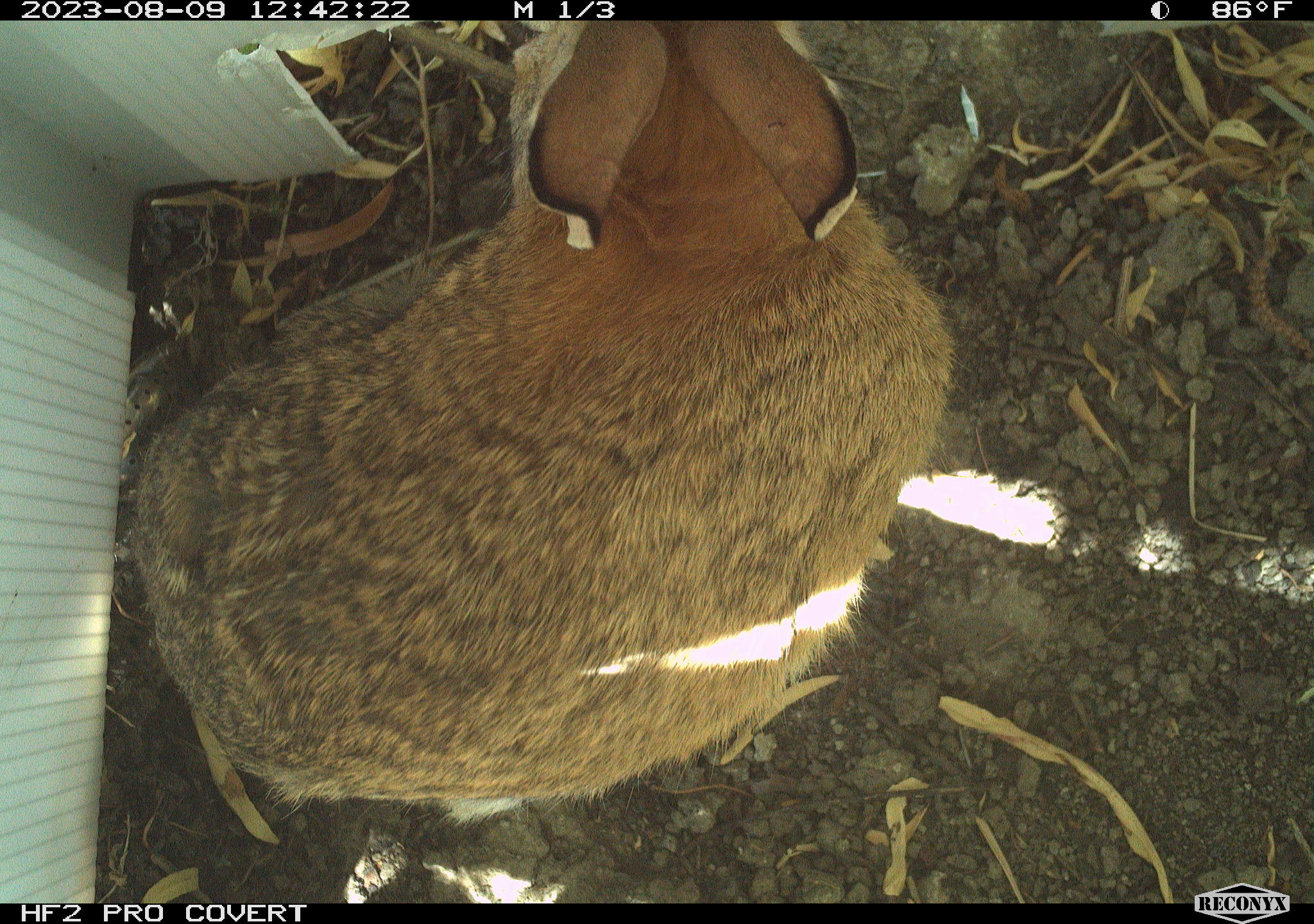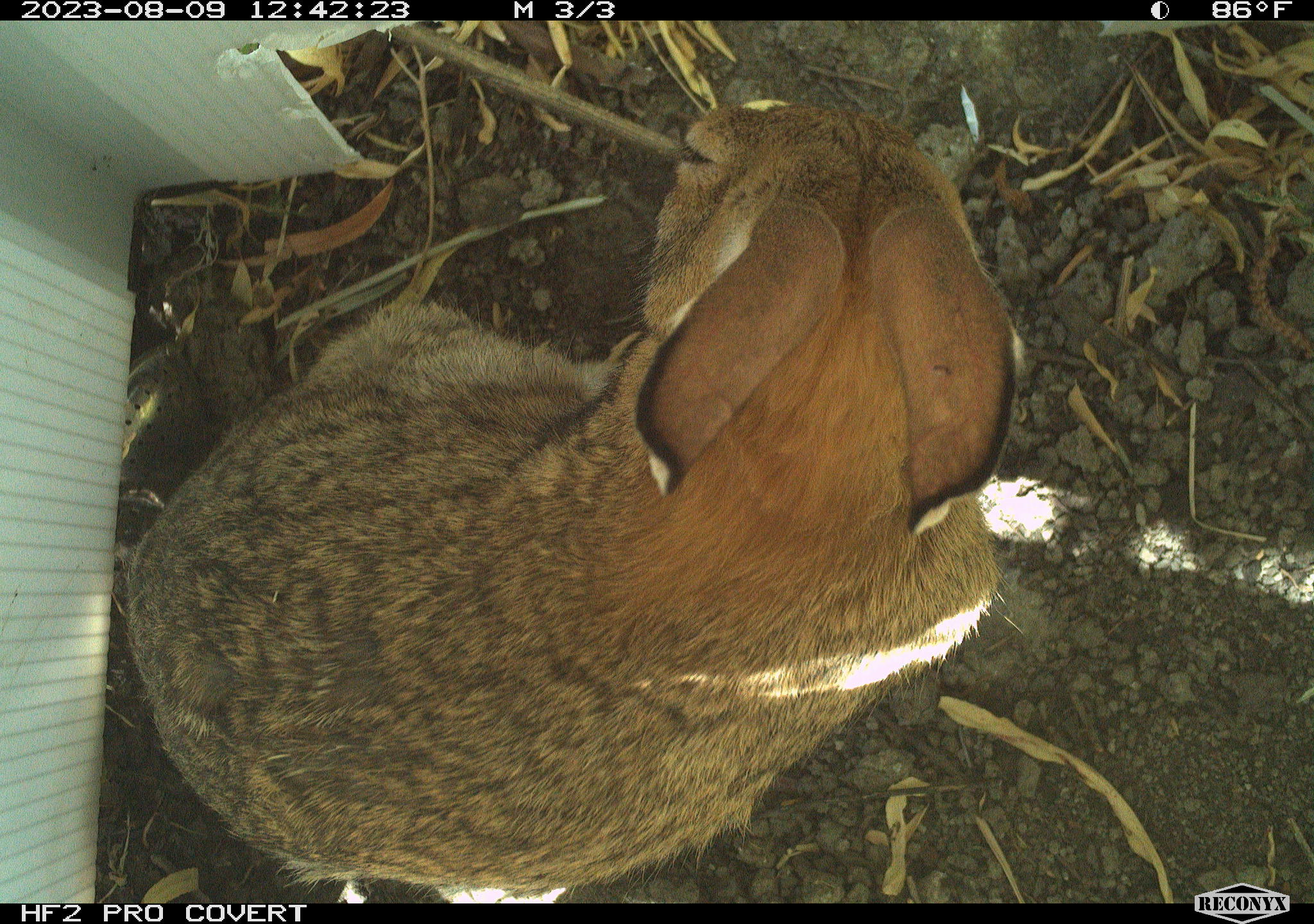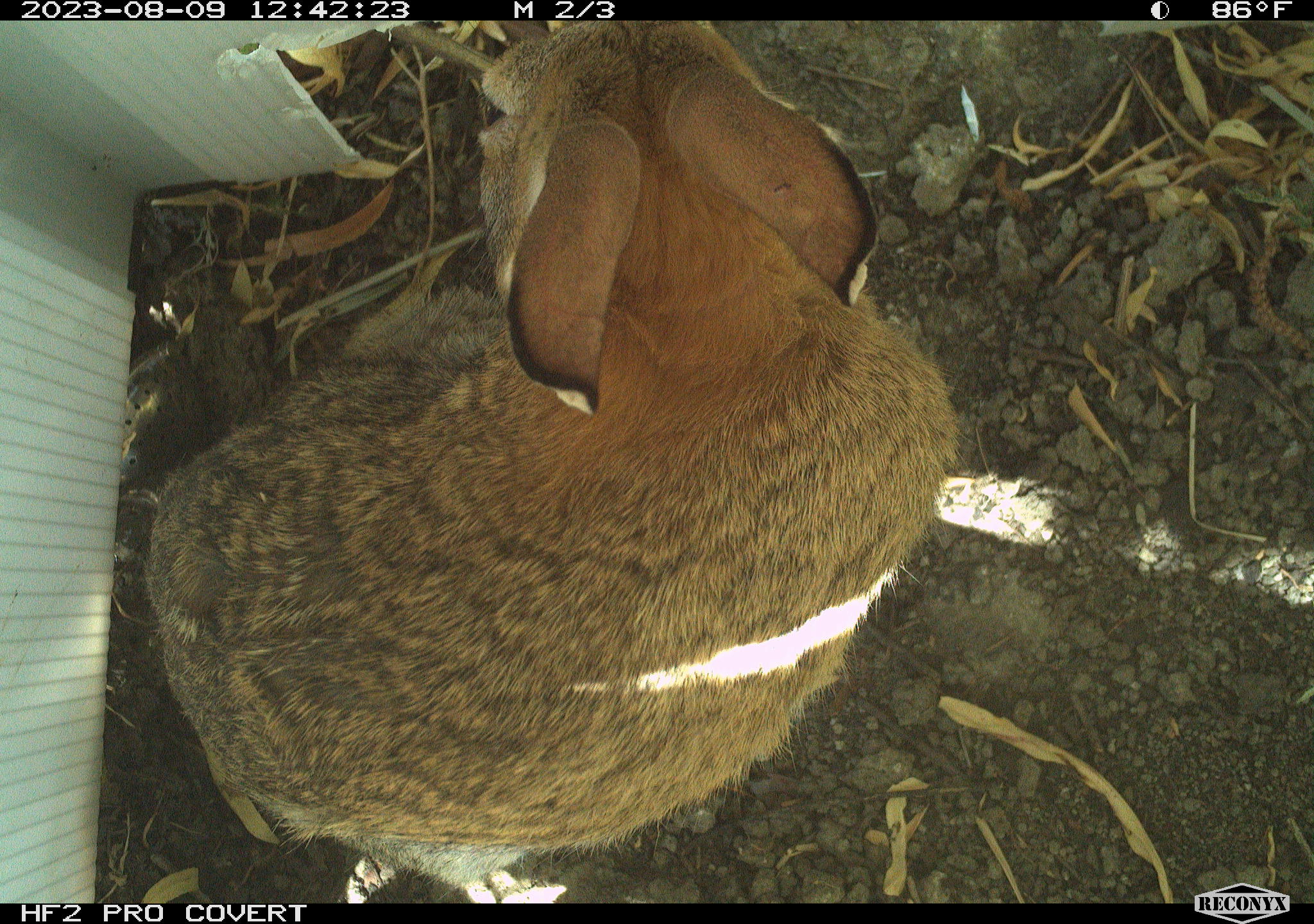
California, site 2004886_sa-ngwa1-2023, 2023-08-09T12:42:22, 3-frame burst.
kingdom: Animalia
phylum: Chordata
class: Mammalia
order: Lagomorpha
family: Leporidae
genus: Sylvilagus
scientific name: Sylvilagus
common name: cottontail rabbits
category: sylvilagus species